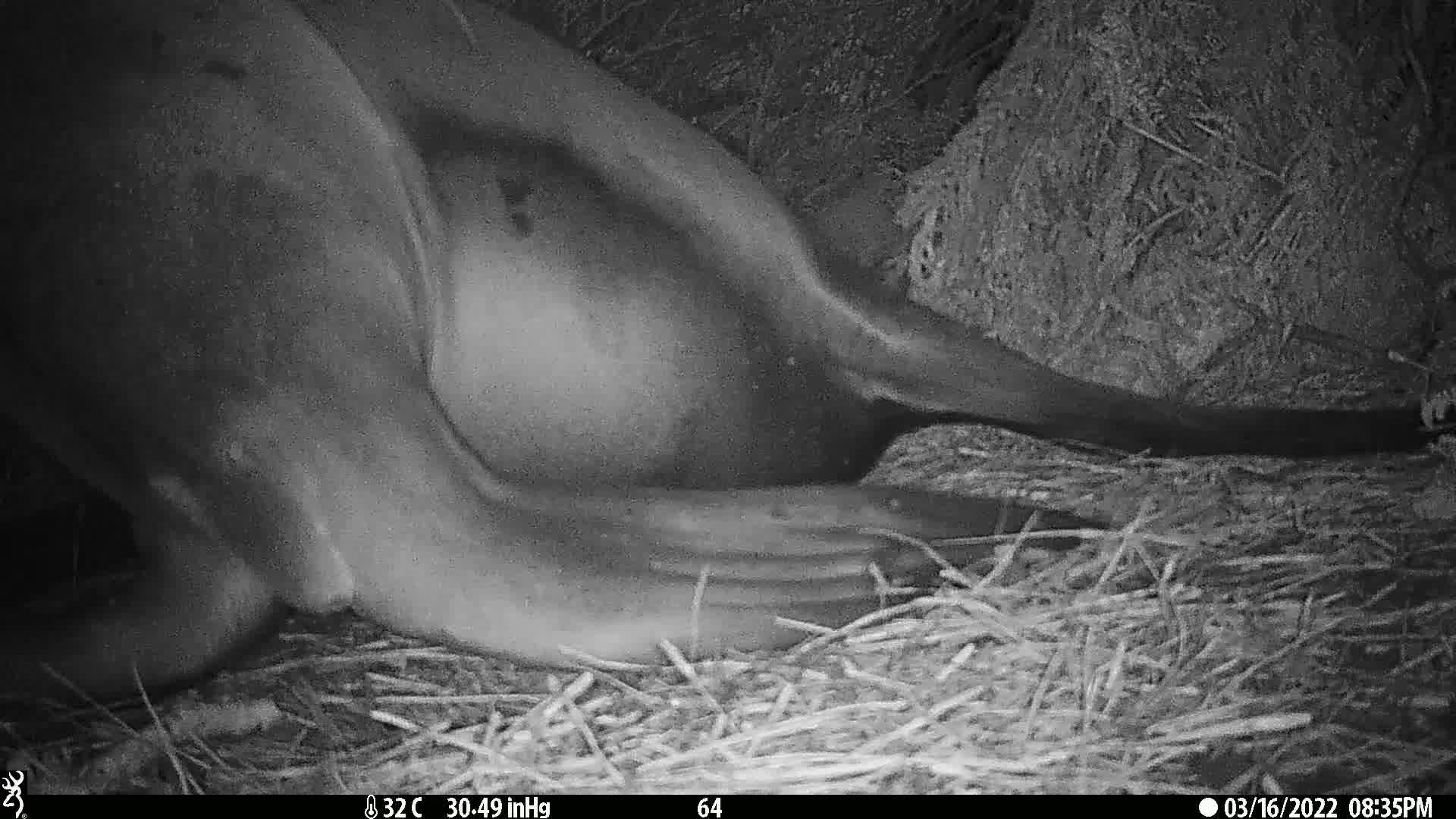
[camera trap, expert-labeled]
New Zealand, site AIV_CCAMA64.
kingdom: Animalia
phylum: Chordata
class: Mammalia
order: Carnivora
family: Otariidae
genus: Phocarctos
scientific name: Phocarctos hookeri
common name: new zealand sea lion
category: sealion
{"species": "sealion (new zealand sea lion) (Phocarctos hookeri)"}